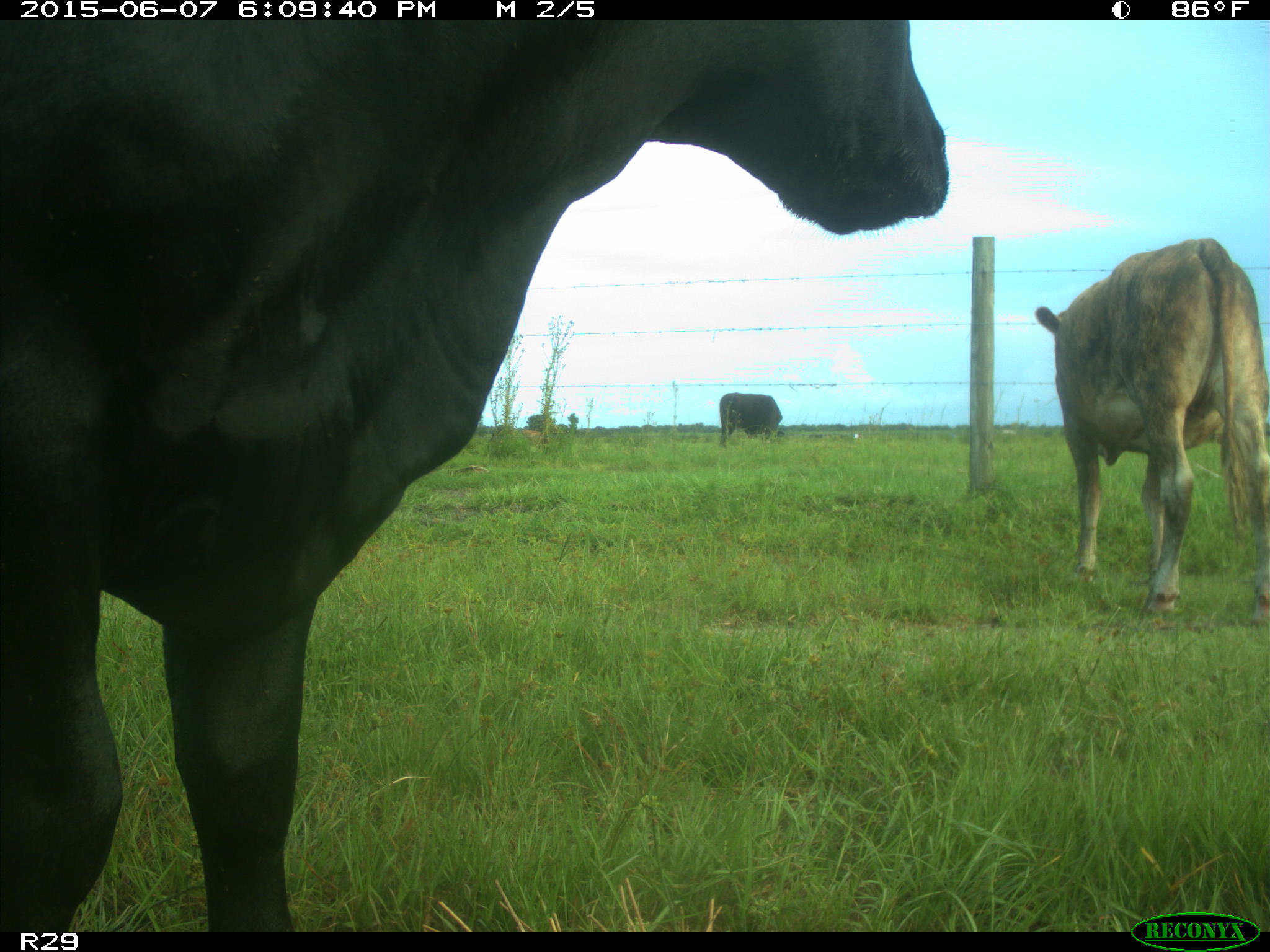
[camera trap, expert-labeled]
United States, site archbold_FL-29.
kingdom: Animalia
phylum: Chordata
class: Mammalia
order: Artiodactyla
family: Bovidae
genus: Bos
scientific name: Bos taurus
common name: domestic cow